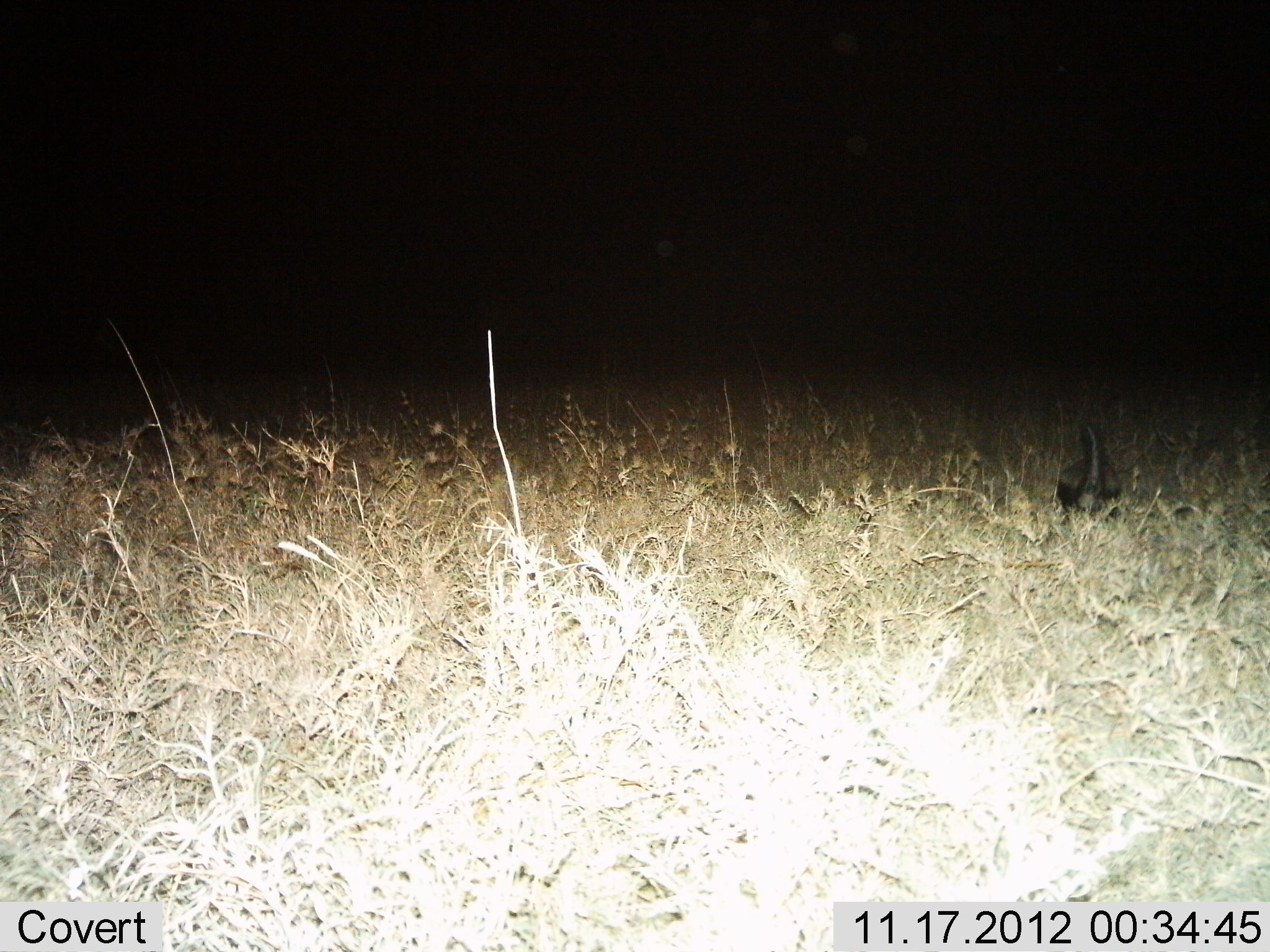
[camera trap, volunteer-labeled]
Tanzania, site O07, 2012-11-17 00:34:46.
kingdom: Animalia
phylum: Chordata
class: Mammalia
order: Carnivora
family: Mustelidae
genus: Mellivora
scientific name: Mellivora capensis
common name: honey badger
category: honeybadger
Honeybadger (honey badger) (Mellivora capensis), count 1. Behavior (volunteer vote fractions): standing 0%, resting 0%, moving 100%, interacting 0%. Young present (vote fraction): 0%. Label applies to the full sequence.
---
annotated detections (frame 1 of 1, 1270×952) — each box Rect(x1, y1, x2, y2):
animal: Rect(1057, 421, 1124, 528)